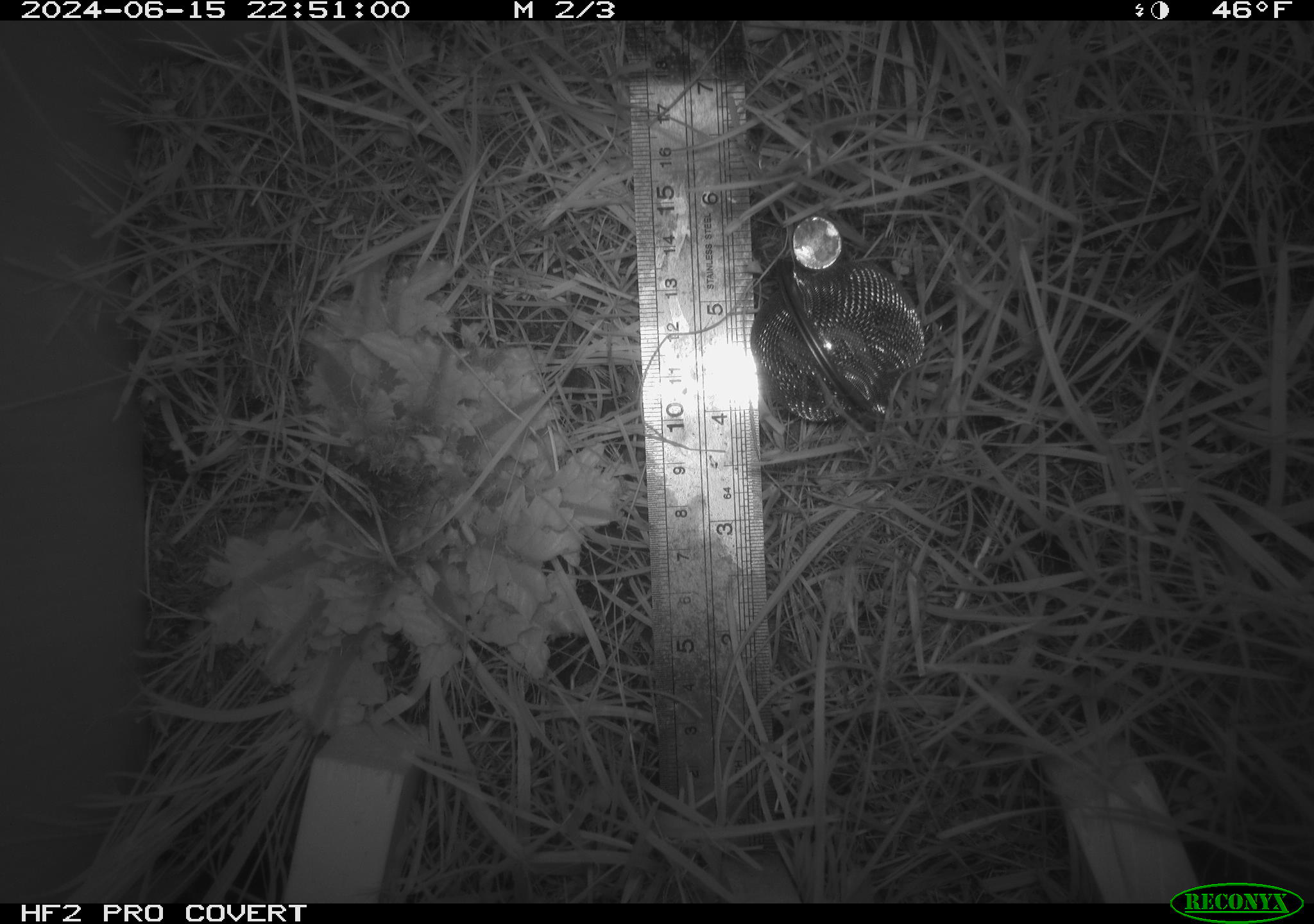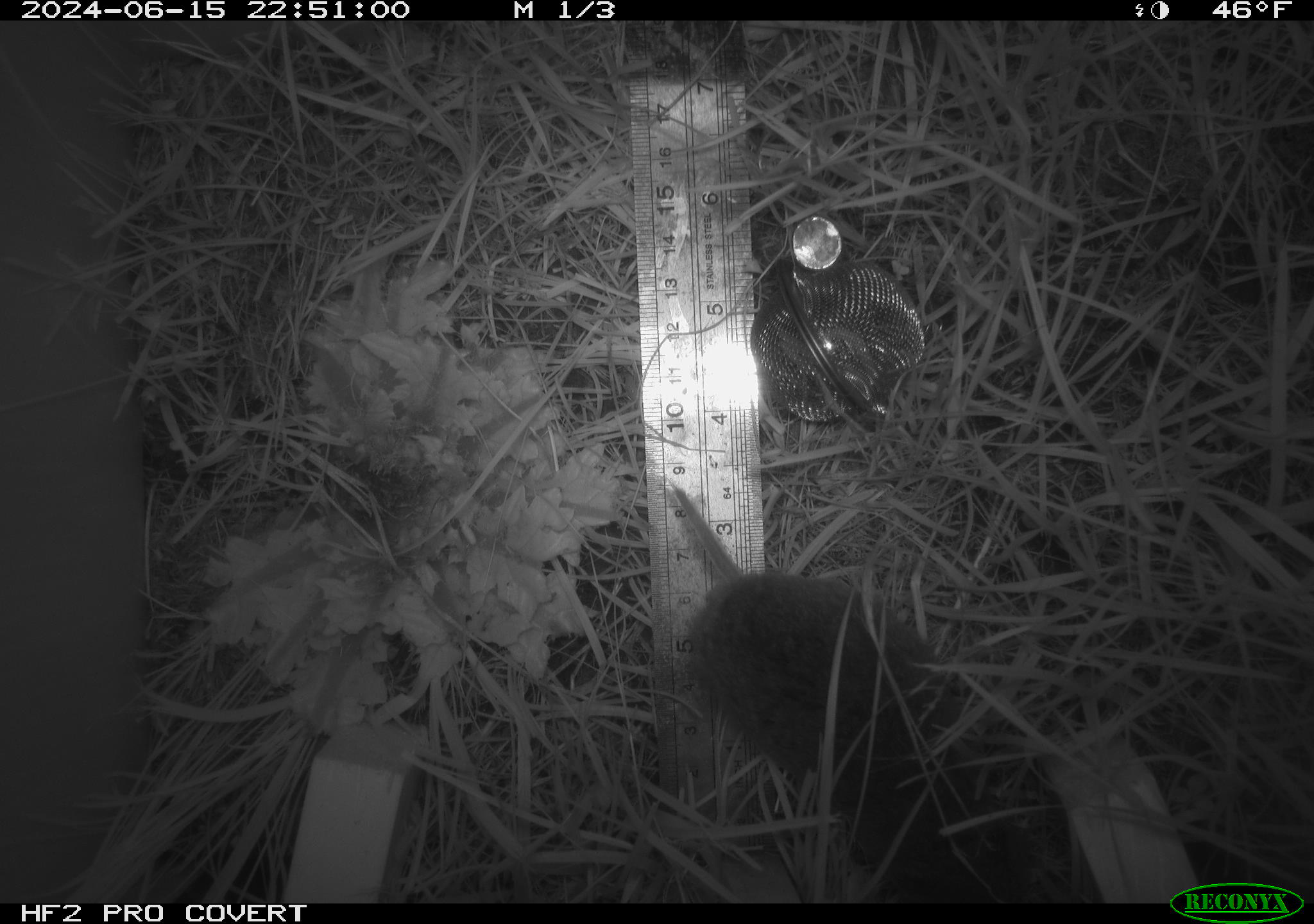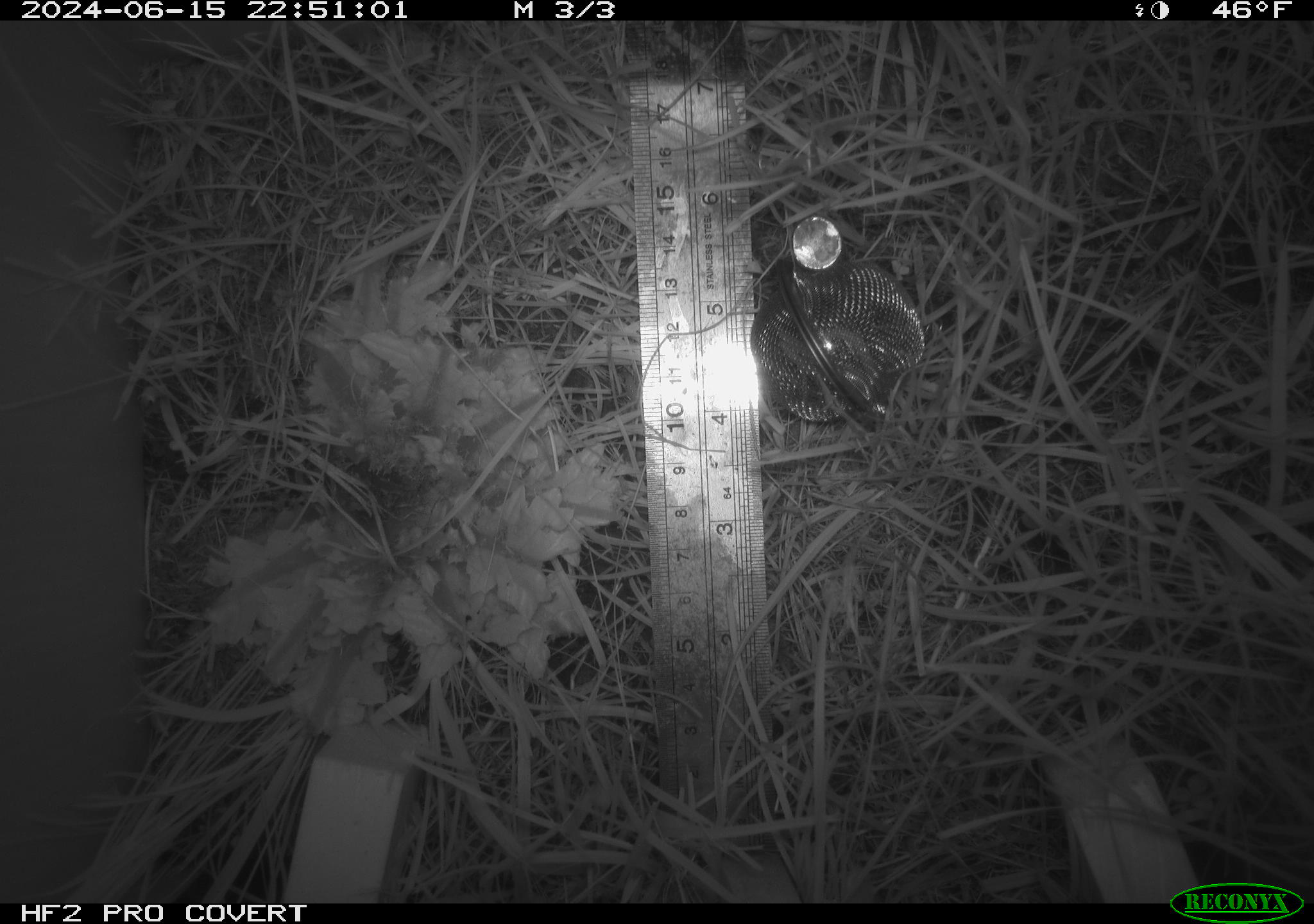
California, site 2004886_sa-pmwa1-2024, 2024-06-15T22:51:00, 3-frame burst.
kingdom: Animalia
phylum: Chordata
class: Mammalia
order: Rodentia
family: Cricetidae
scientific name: Arvicolinae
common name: voles, lemmings, and muskrats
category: arvicolinae subfamily